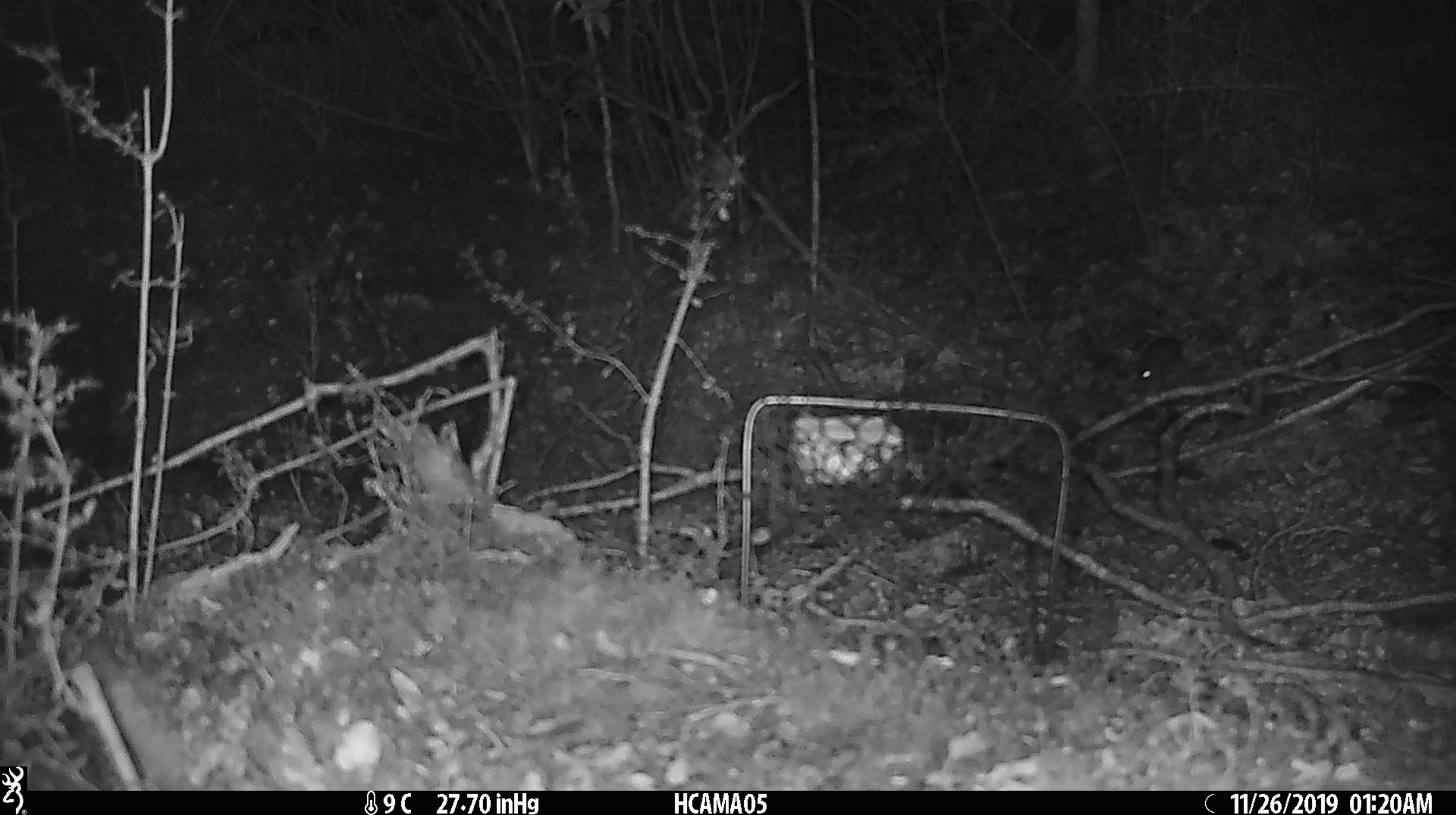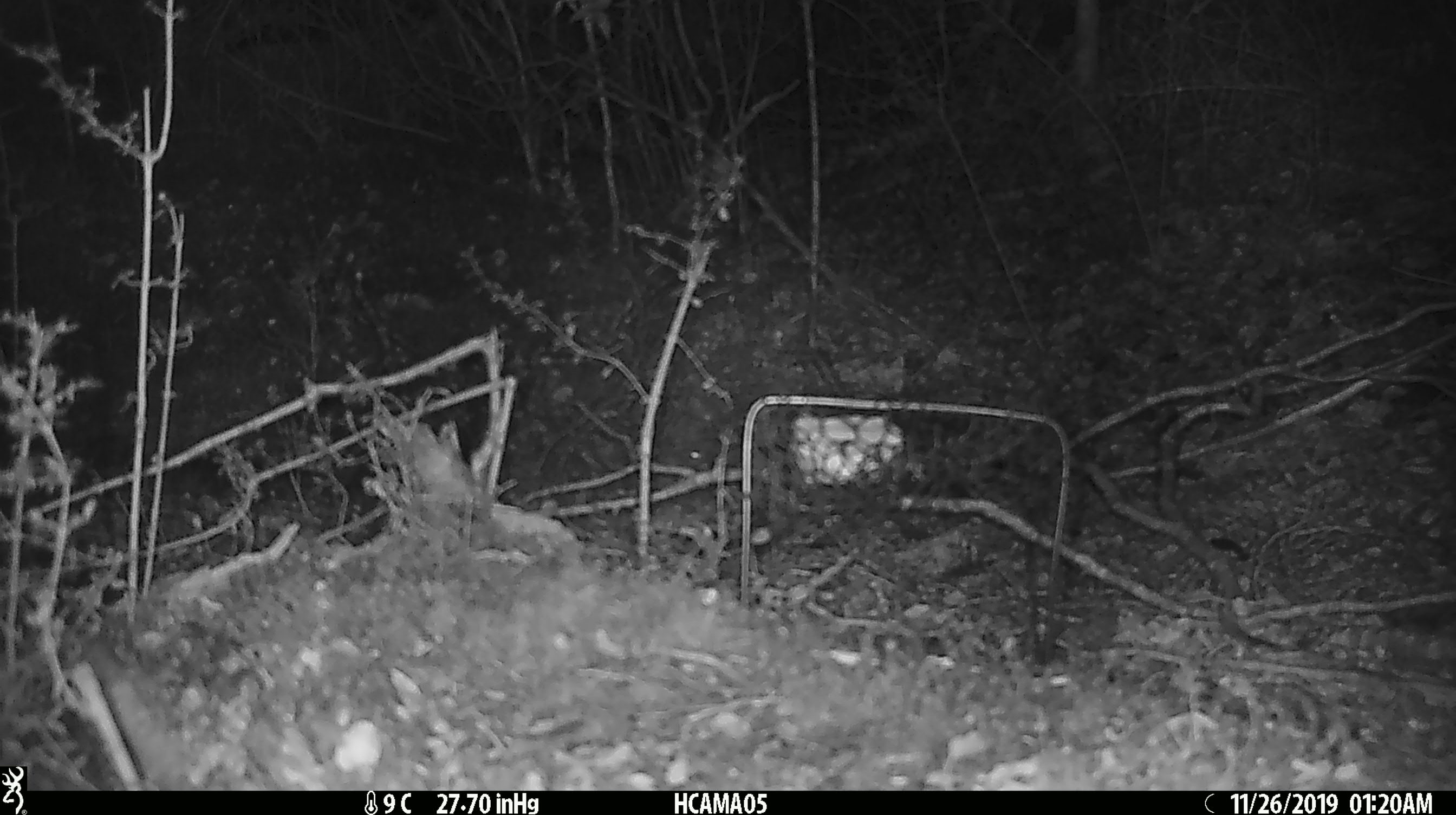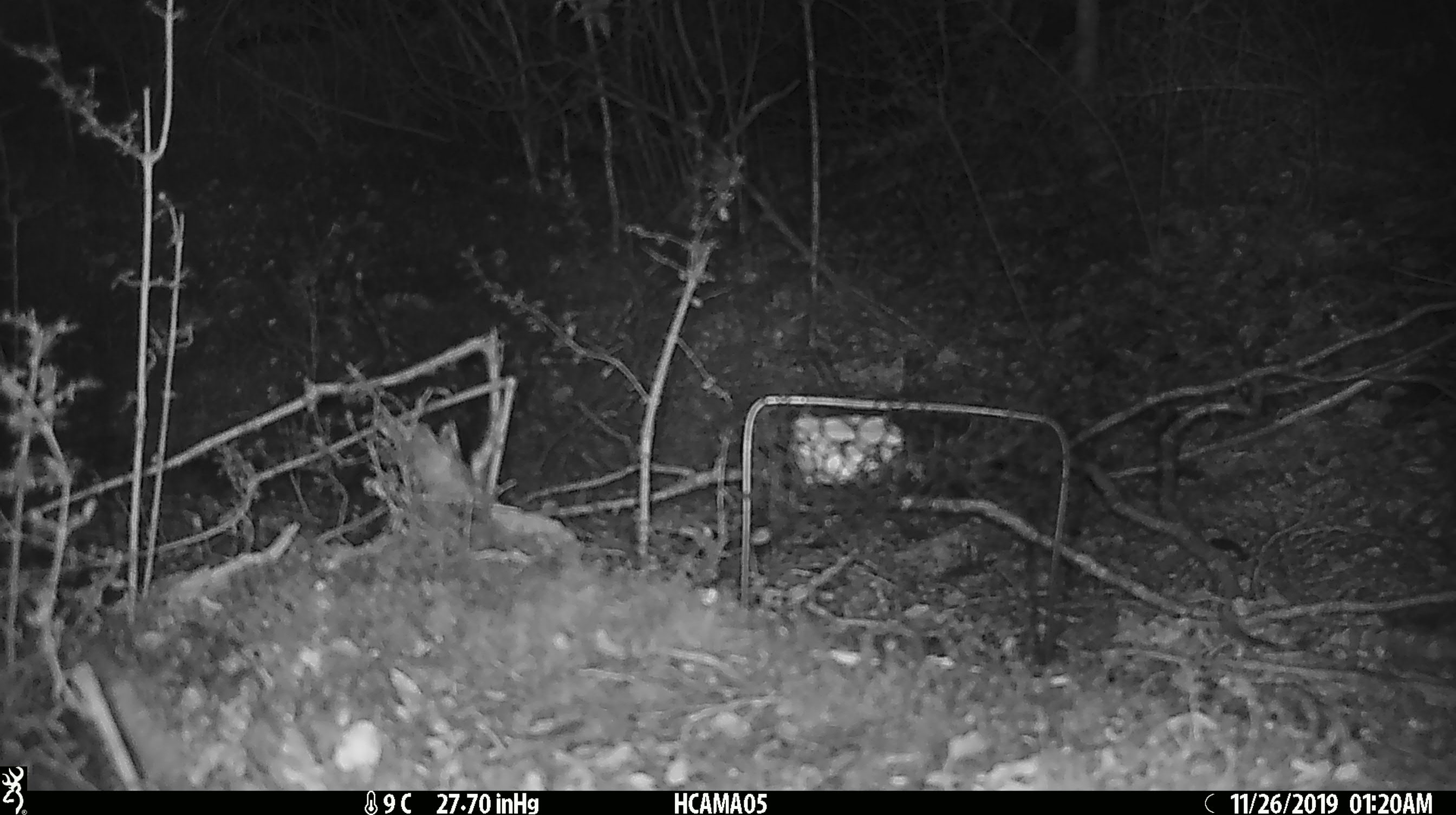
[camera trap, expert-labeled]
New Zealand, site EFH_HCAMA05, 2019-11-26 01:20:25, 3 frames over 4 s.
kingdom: Animalia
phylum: Chordata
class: Mammalia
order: Rodentia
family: Muridae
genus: Mus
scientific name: Mus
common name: mouse